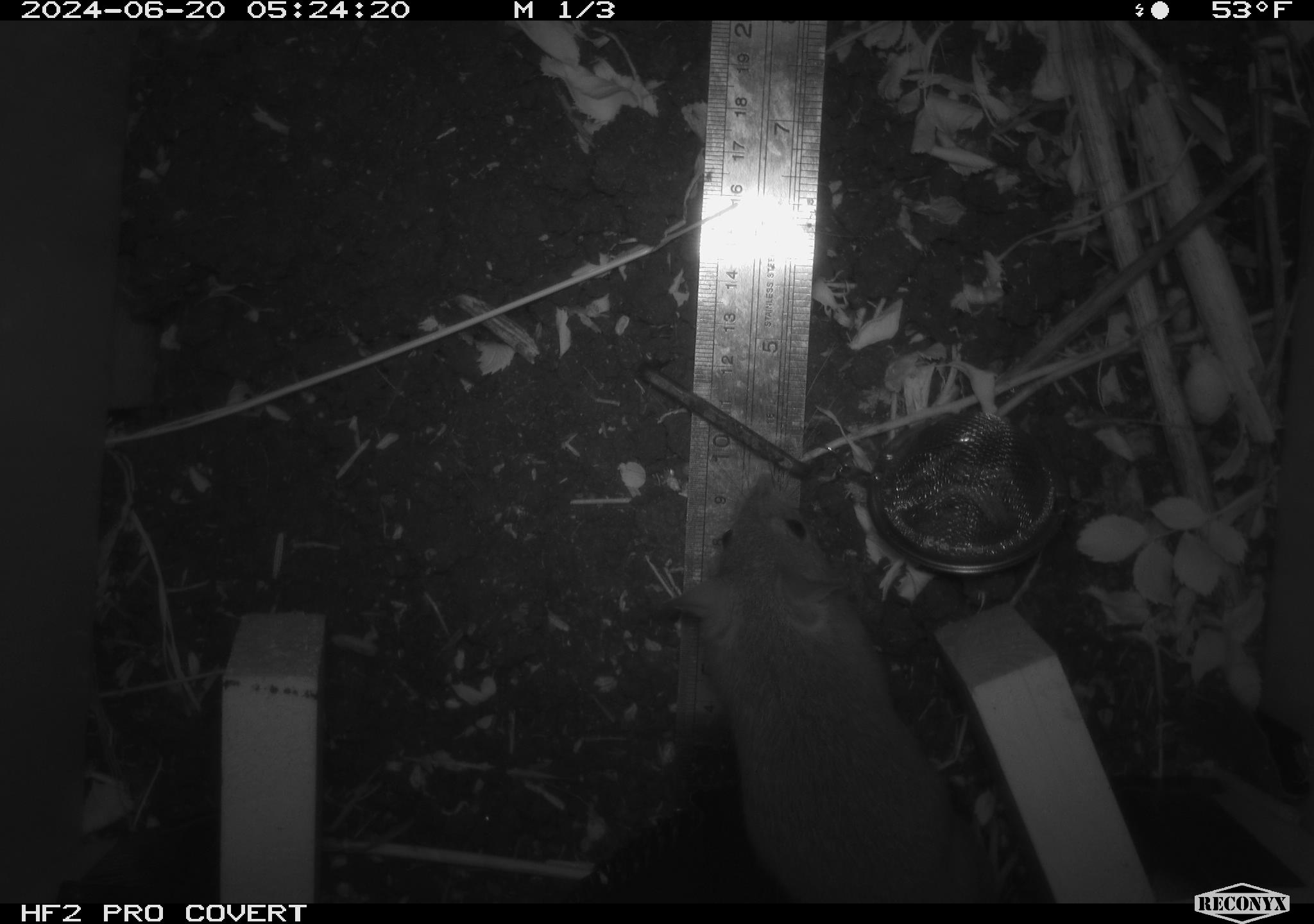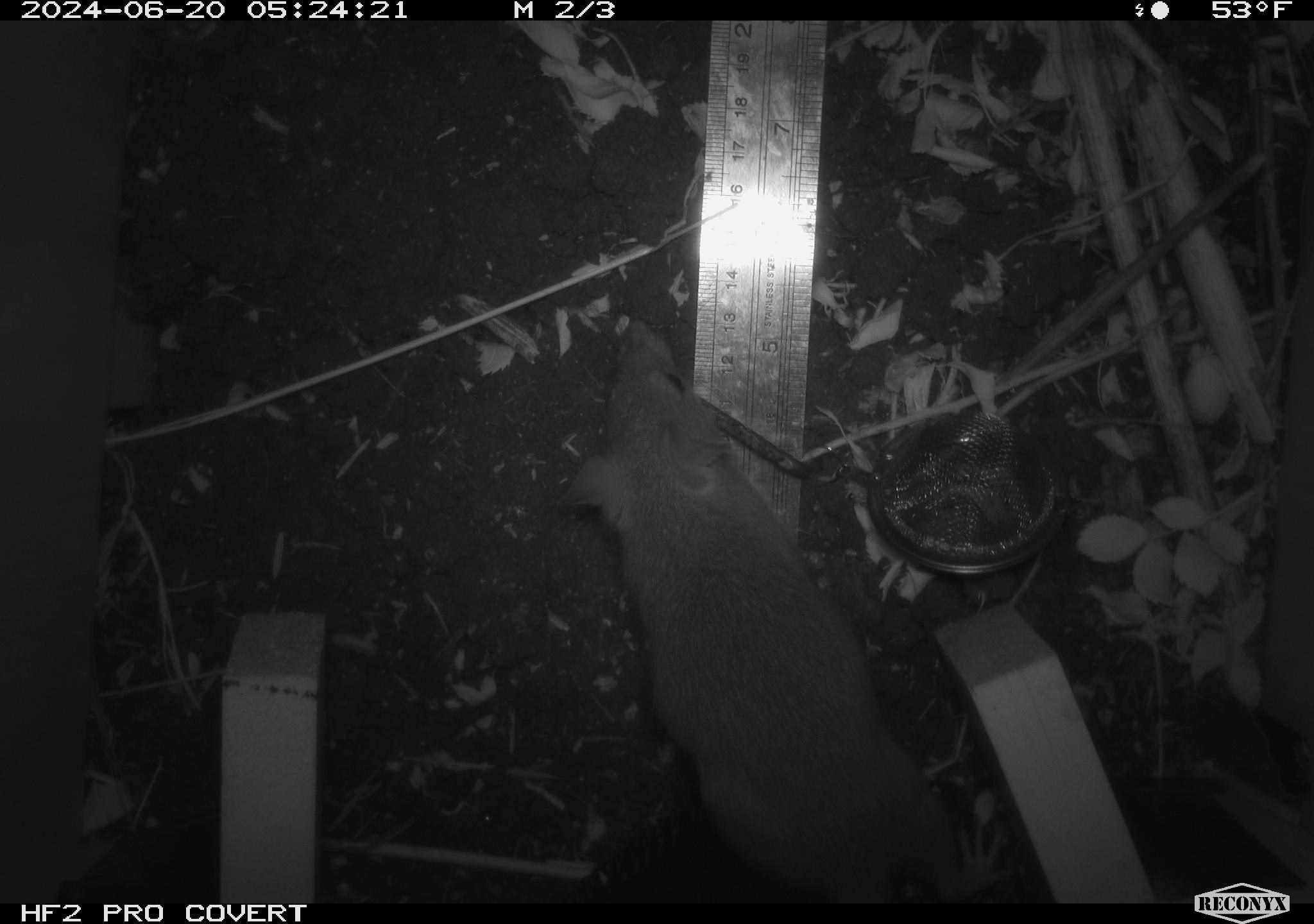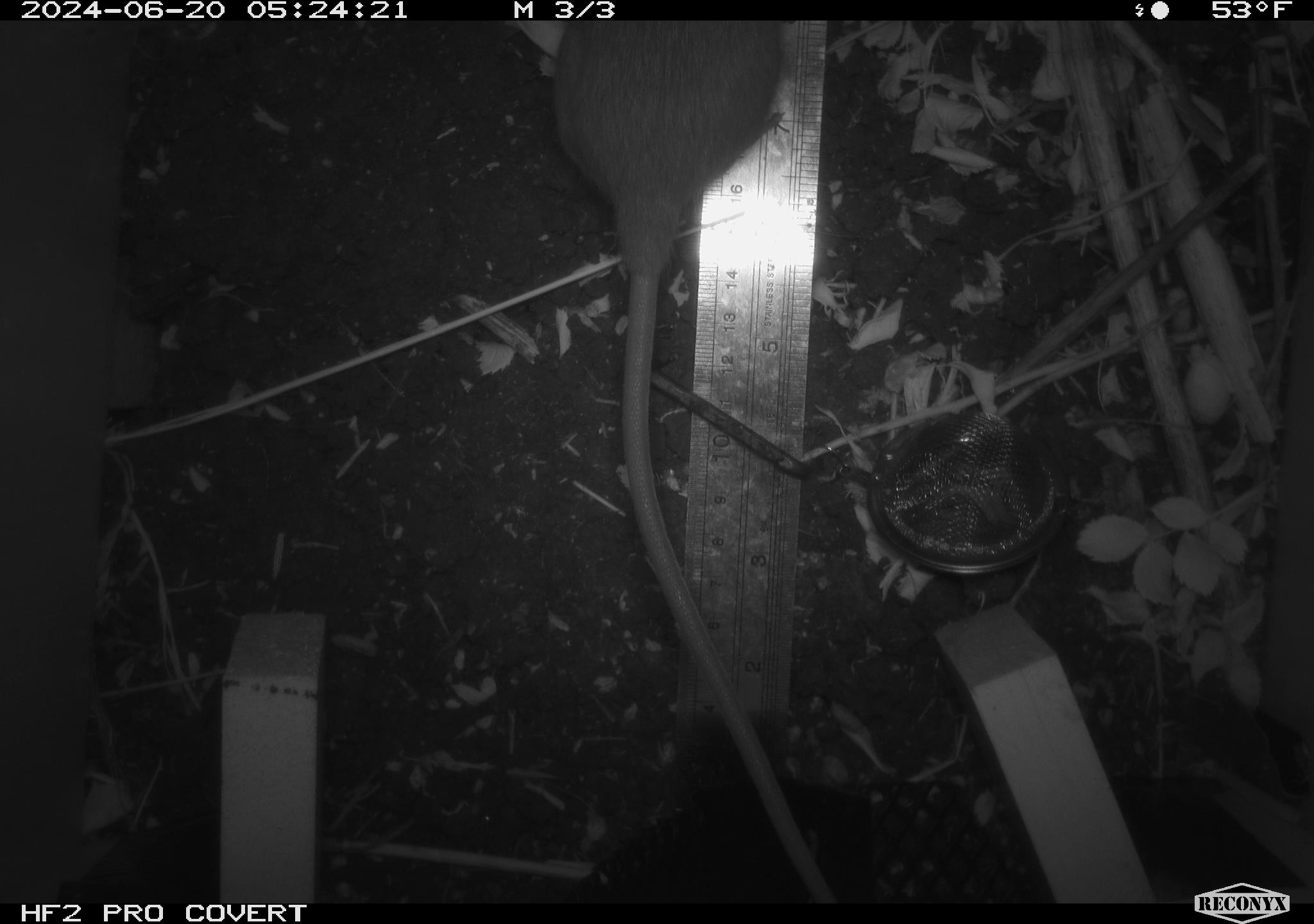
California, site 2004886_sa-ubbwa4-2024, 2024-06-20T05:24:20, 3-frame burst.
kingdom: Animalia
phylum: Chordata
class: Mammalia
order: Rodentia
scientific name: Rodentia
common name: woodrat or rat or mouse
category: woodrat or rat or mouse species